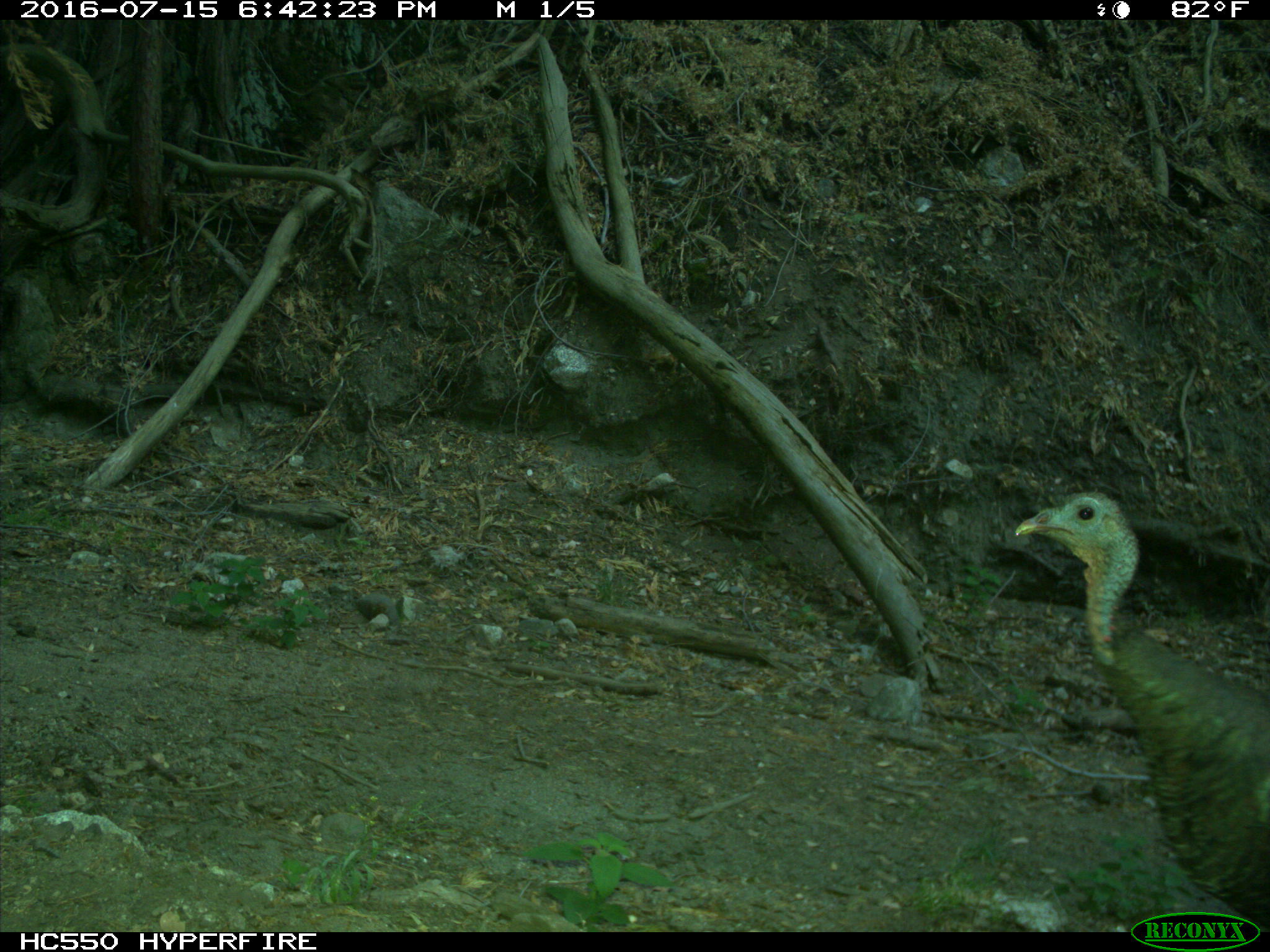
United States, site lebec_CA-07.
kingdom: Animalia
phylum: Chordata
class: Aves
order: Galliformes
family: Phasianidae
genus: Meleagris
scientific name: Meleagris gallopavo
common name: wild turkey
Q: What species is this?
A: Meleagris gallopavo (wild turkey).